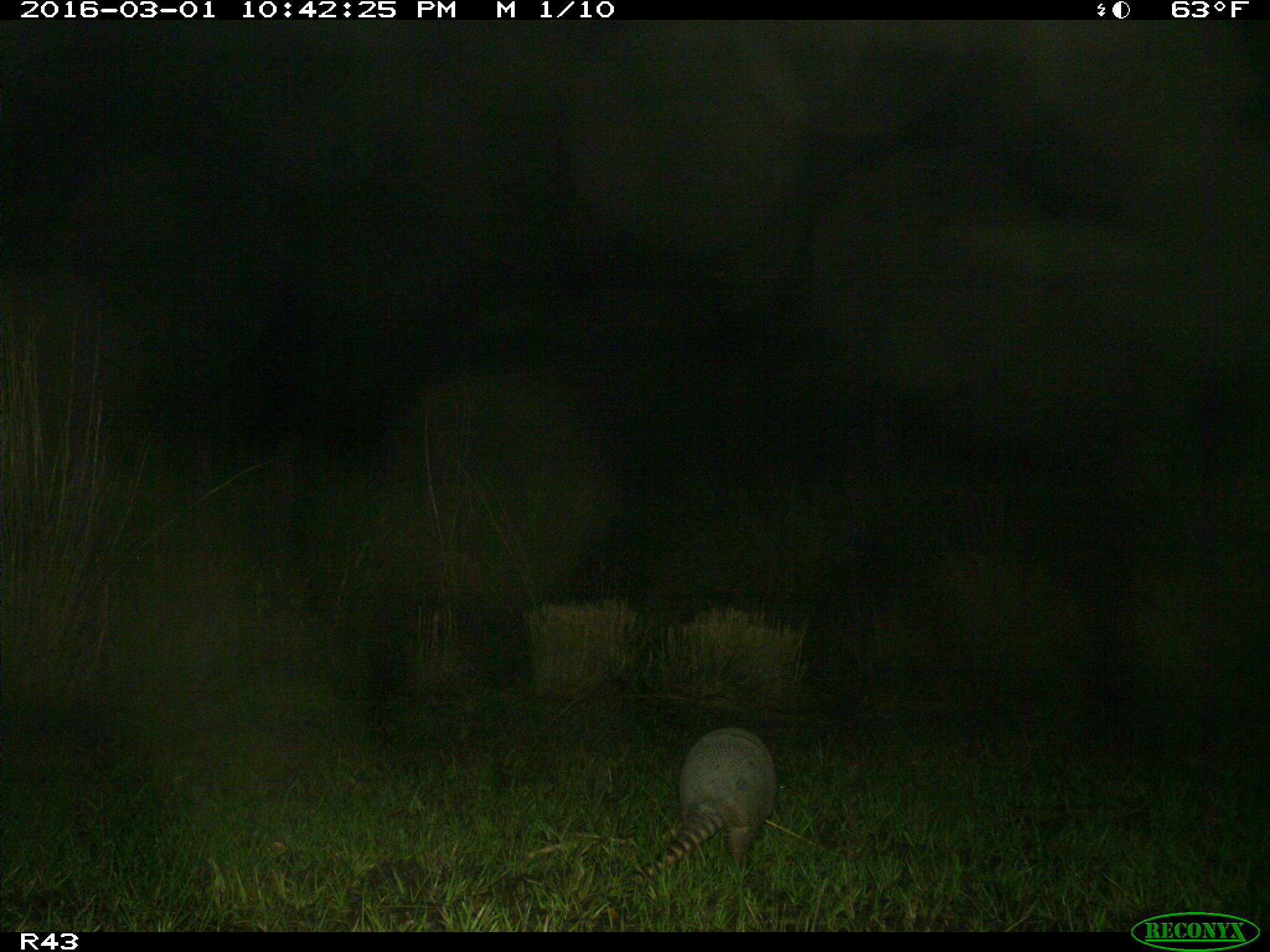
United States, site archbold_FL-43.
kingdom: Animalia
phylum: Chordata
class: Mammalia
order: Cingulata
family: Dasypodidae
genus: Dasypus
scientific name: Dasypus novemcinctus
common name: nine-banded armadillo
Dasypus novemcinctus (nine-banded armadillo).